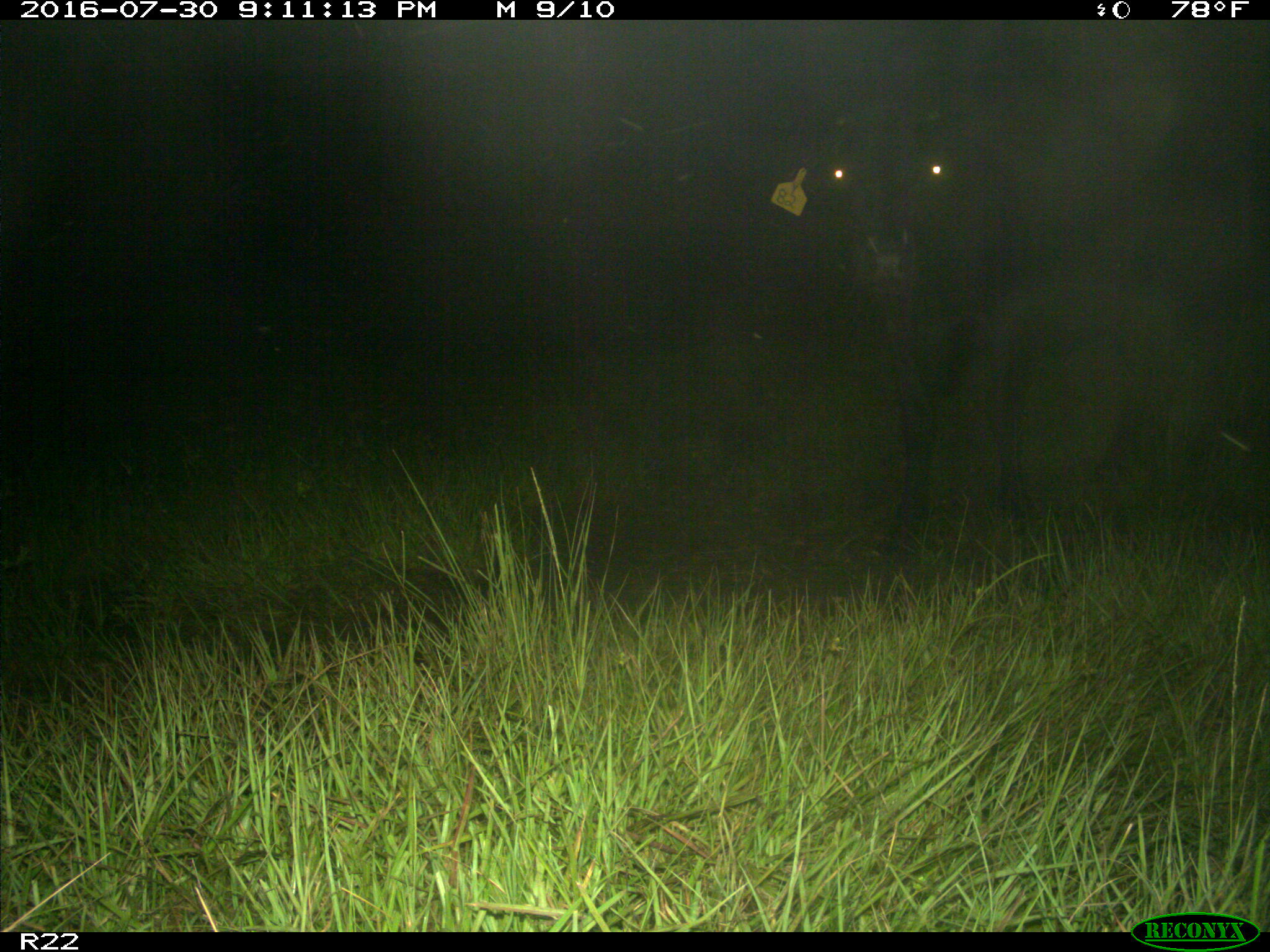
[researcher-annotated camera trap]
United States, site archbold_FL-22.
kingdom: Animalia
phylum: Chordata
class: Mammalia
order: Artiodactyla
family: Bovidae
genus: Bos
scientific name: Bos taurus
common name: domestic cow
Bos taurus (domestic cow).